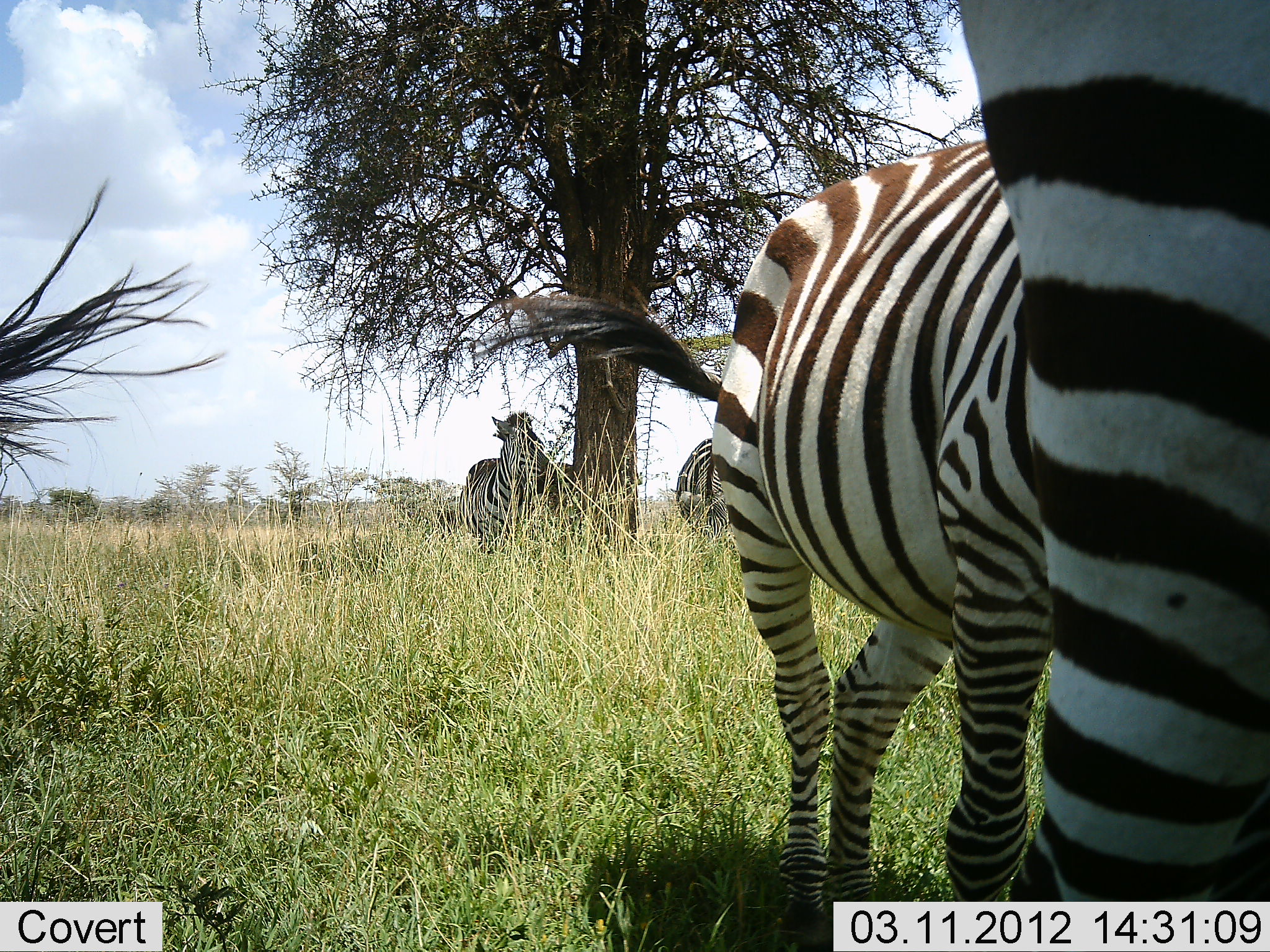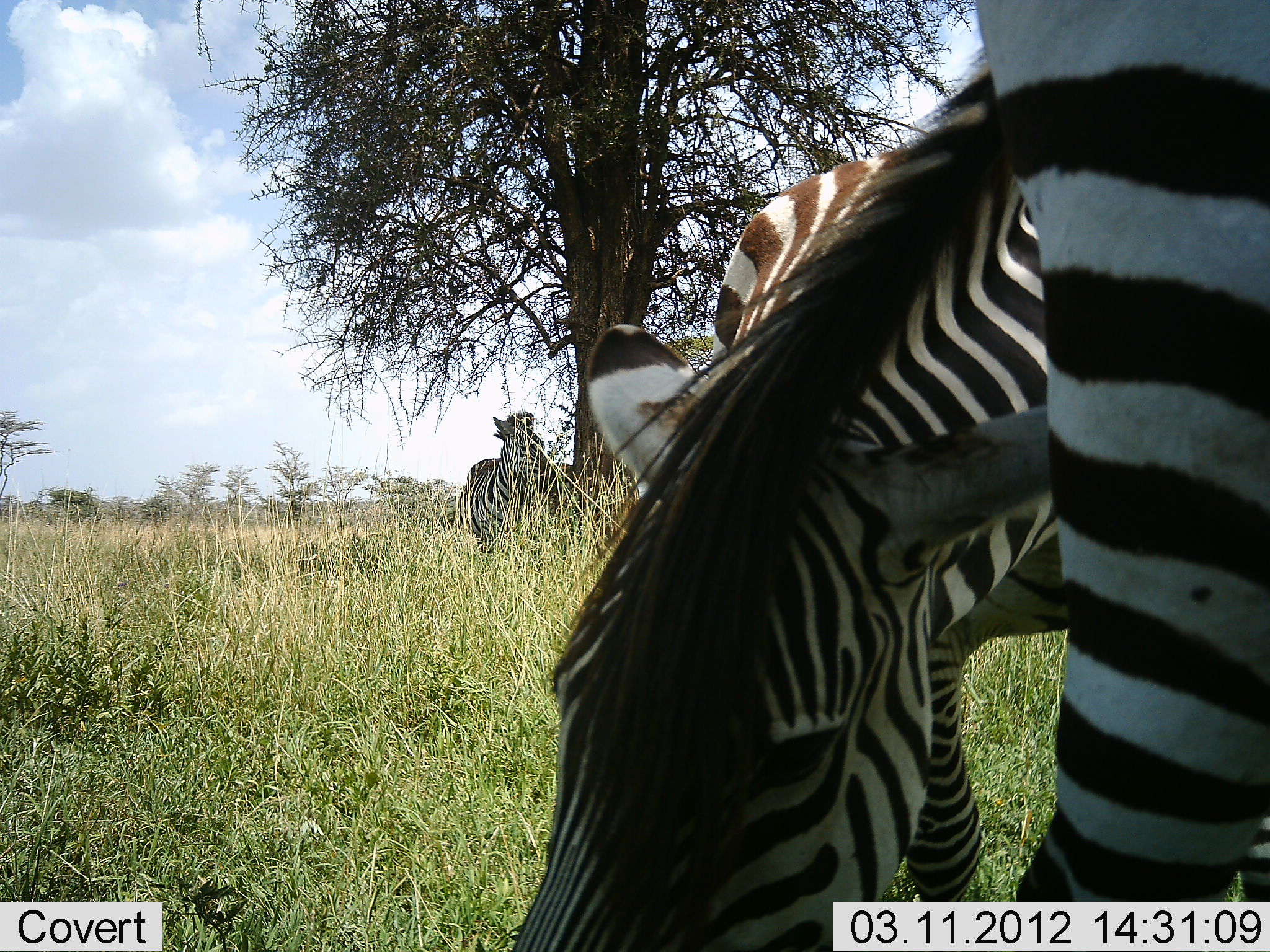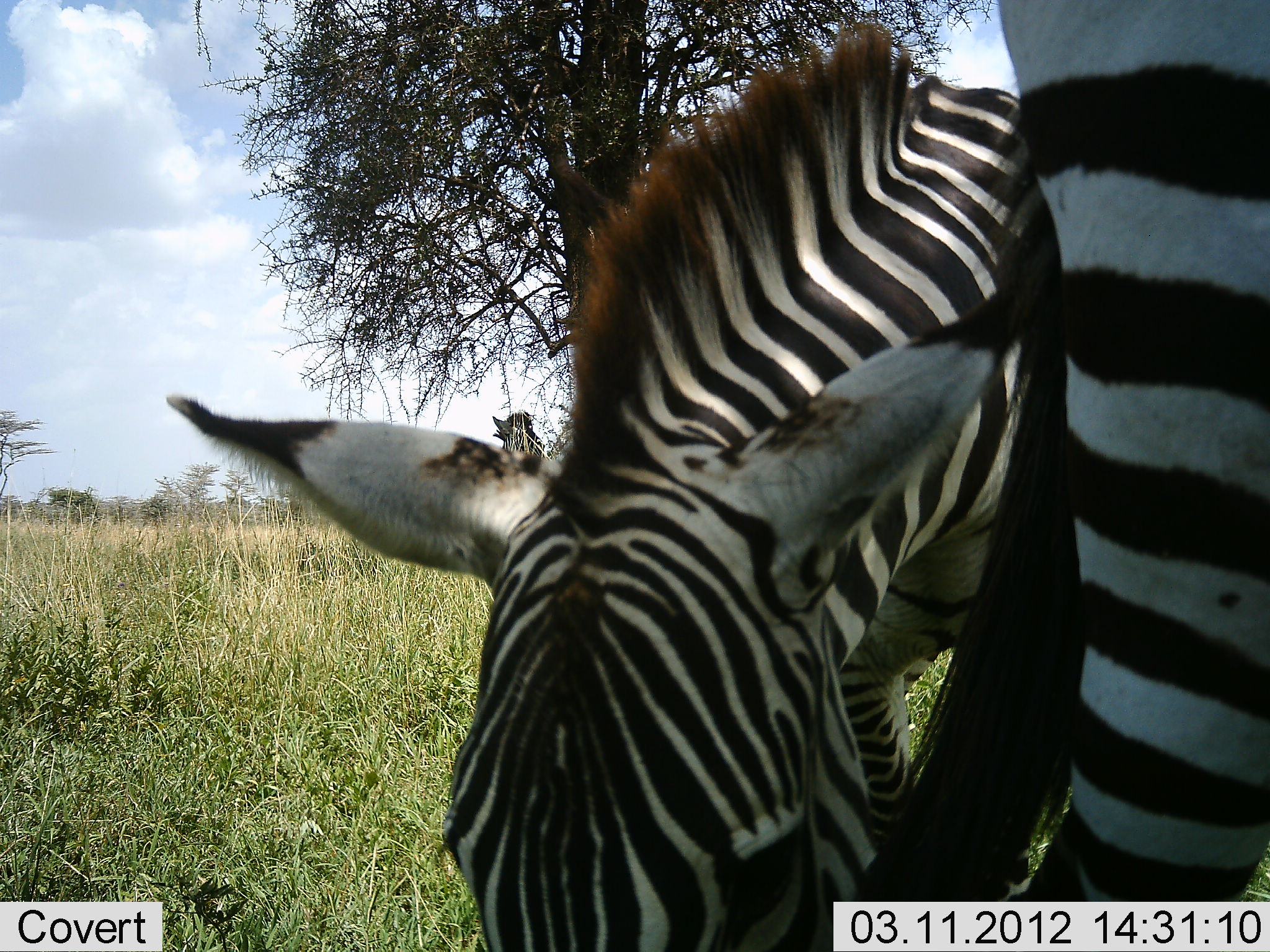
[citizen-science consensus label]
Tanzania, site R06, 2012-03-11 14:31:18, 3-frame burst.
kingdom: Animalia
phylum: Chordata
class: Mammalia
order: Perissodactyla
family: Equidae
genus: Equus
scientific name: Equus quagga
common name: plains zebra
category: zebra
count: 5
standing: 85%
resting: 0%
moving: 20%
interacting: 0%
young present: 0%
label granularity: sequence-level